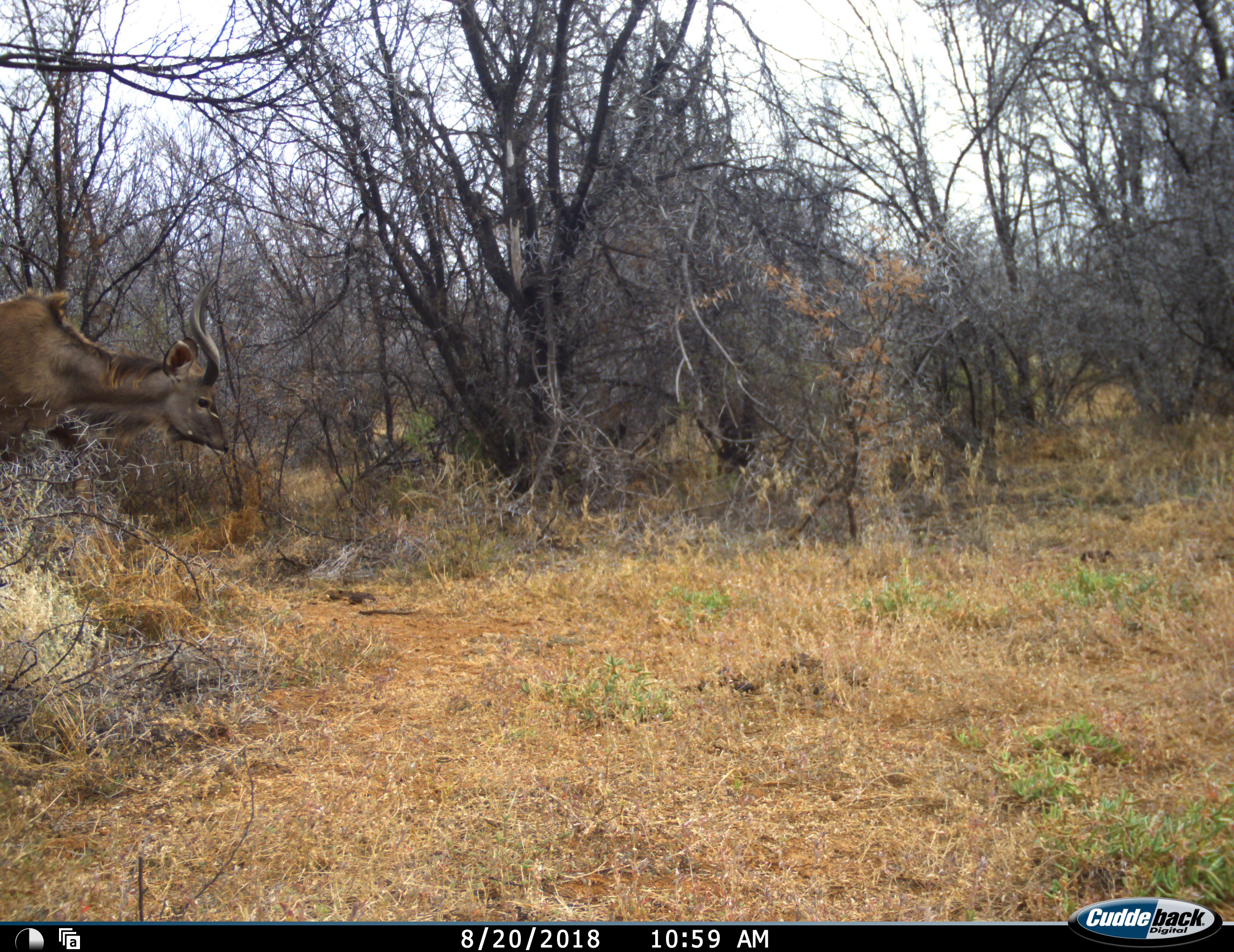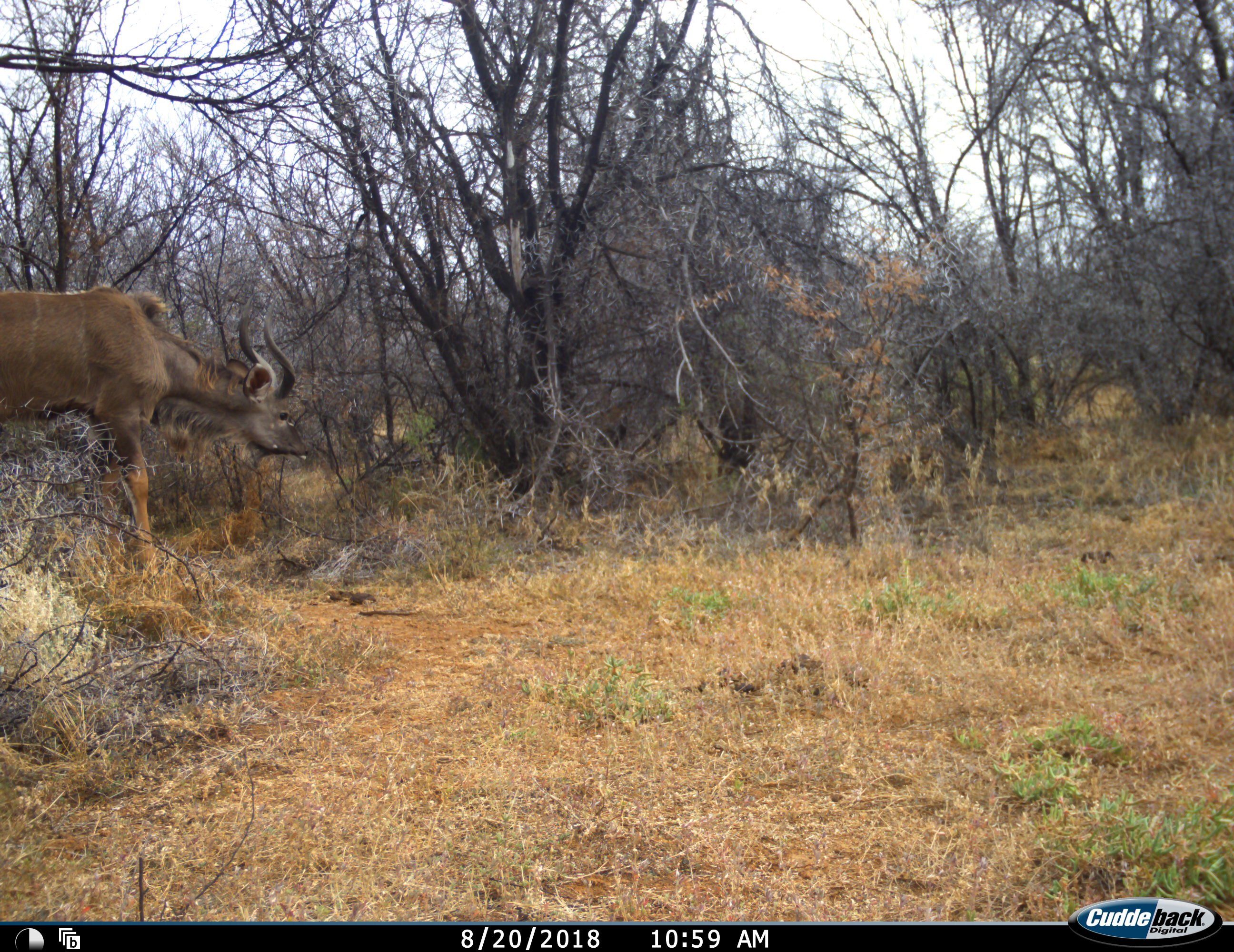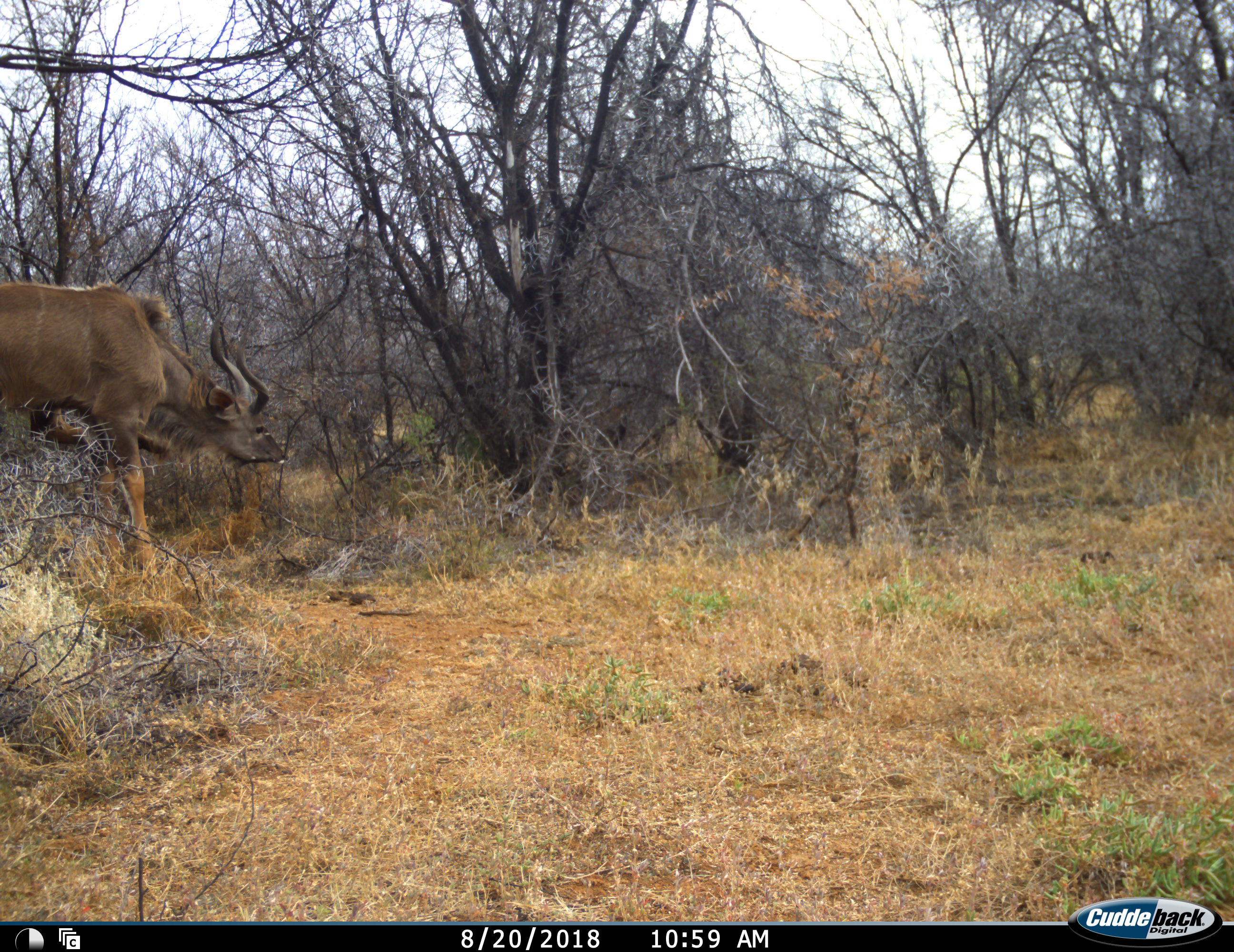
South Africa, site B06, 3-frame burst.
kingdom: Animalia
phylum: Chordata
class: Mammalia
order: Artiodactyla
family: Bovidae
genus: Tragelaphus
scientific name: Tragelaphus strepsiceros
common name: greater kudu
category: kudu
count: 1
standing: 38%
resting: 0%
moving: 38%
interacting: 0%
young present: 0%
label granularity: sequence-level